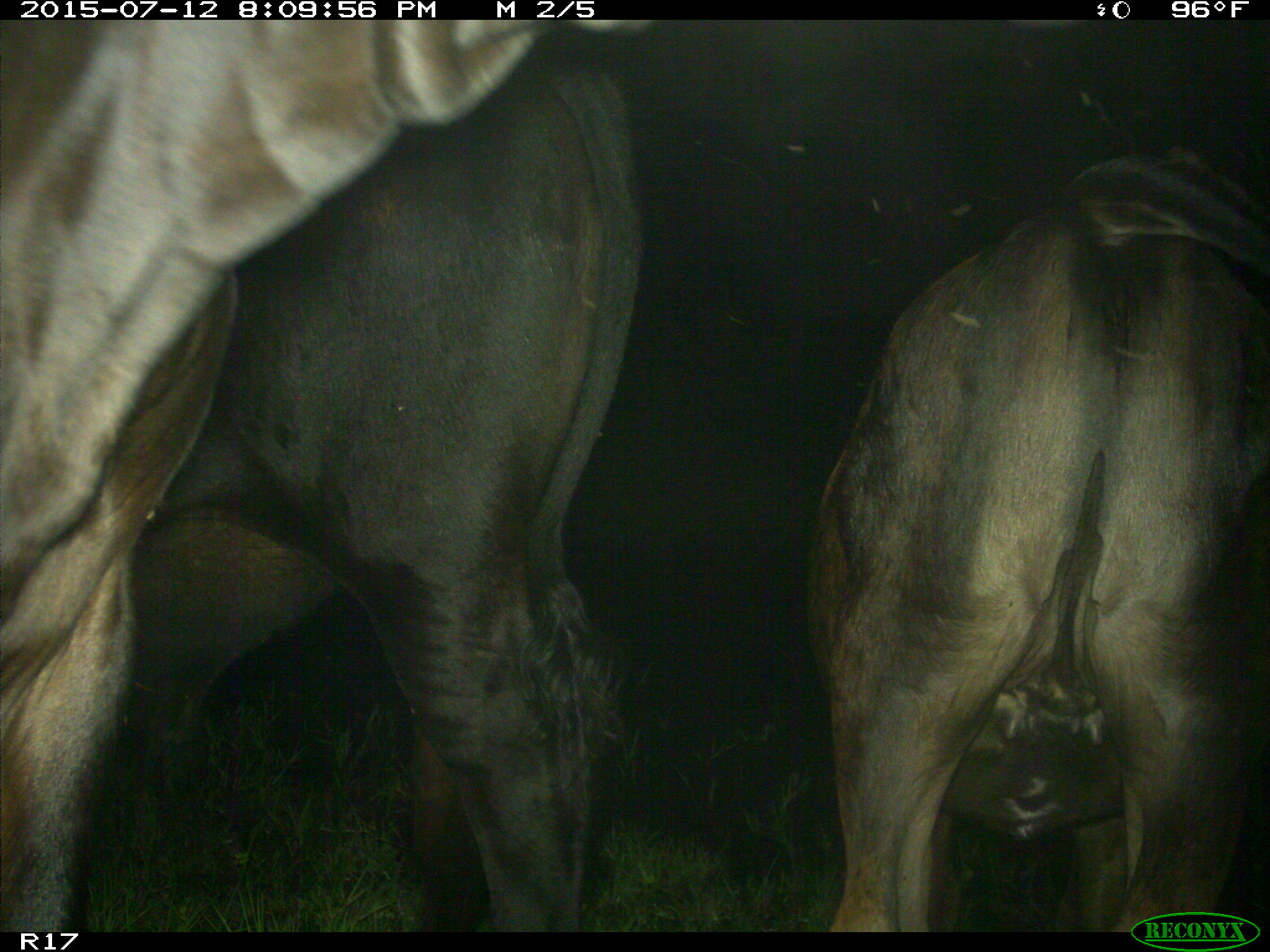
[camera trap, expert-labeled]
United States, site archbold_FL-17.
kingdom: Animalia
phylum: Chordata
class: Mammalia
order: Artiodactyla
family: Bovidae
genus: Bos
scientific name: Bos taurus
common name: domestic cow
Bos taurus (domestic cow).